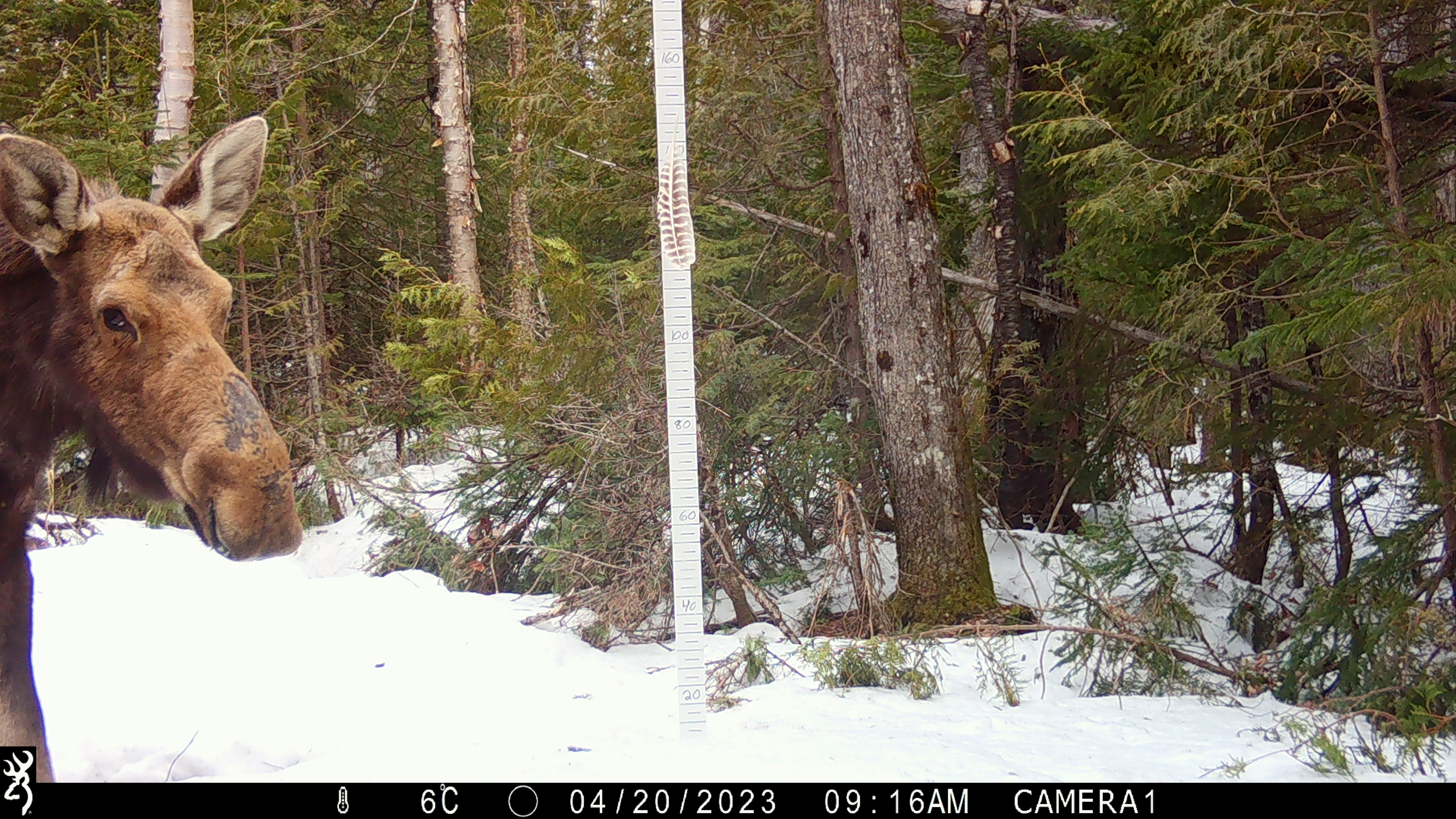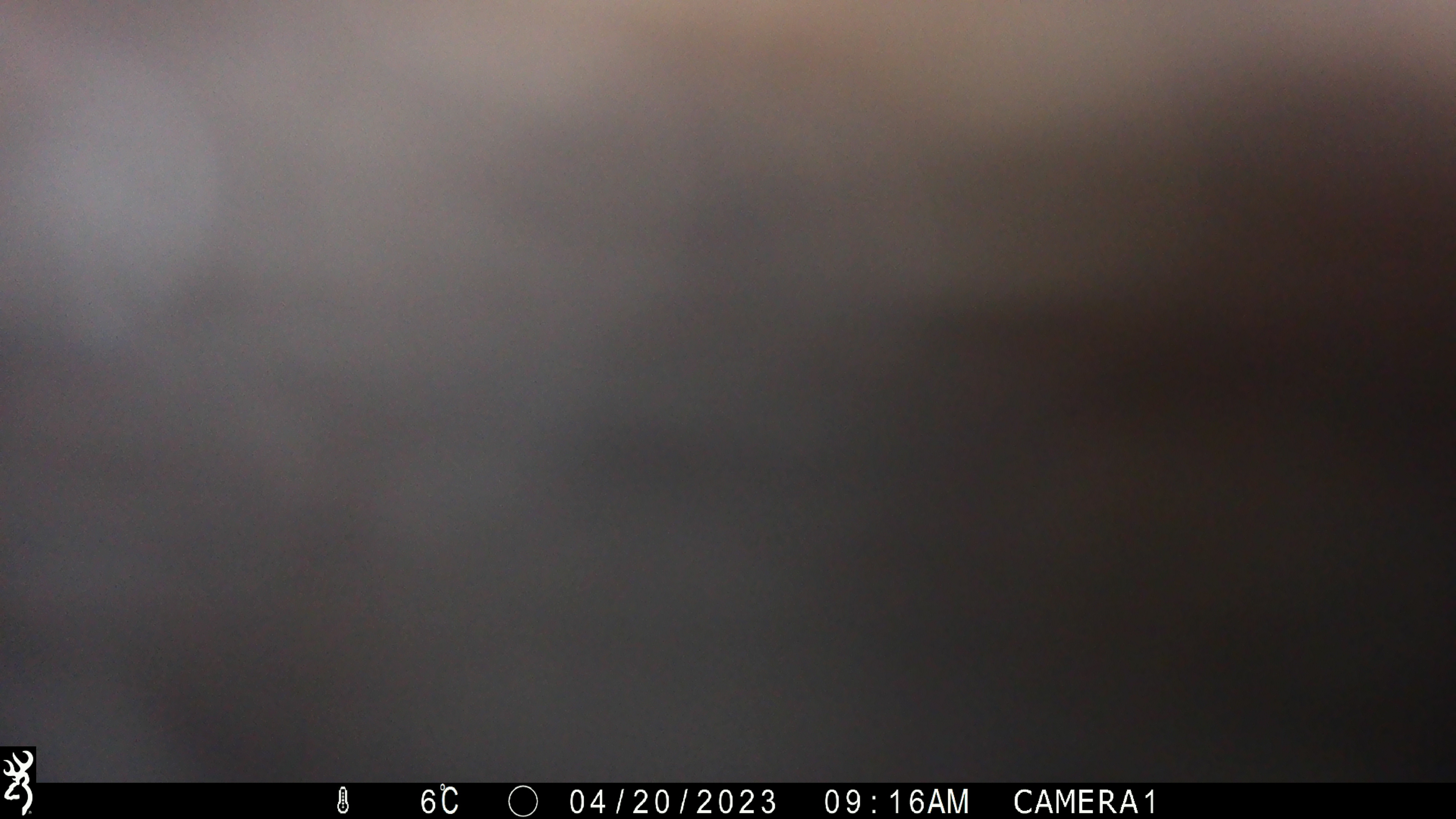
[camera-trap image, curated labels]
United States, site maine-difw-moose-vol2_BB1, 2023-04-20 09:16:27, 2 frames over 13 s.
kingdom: Animalia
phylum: Chordata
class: Mammalia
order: Artiodactyla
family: Cervidae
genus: Alces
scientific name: Alces alces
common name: moose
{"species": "moose (Alces alces)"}